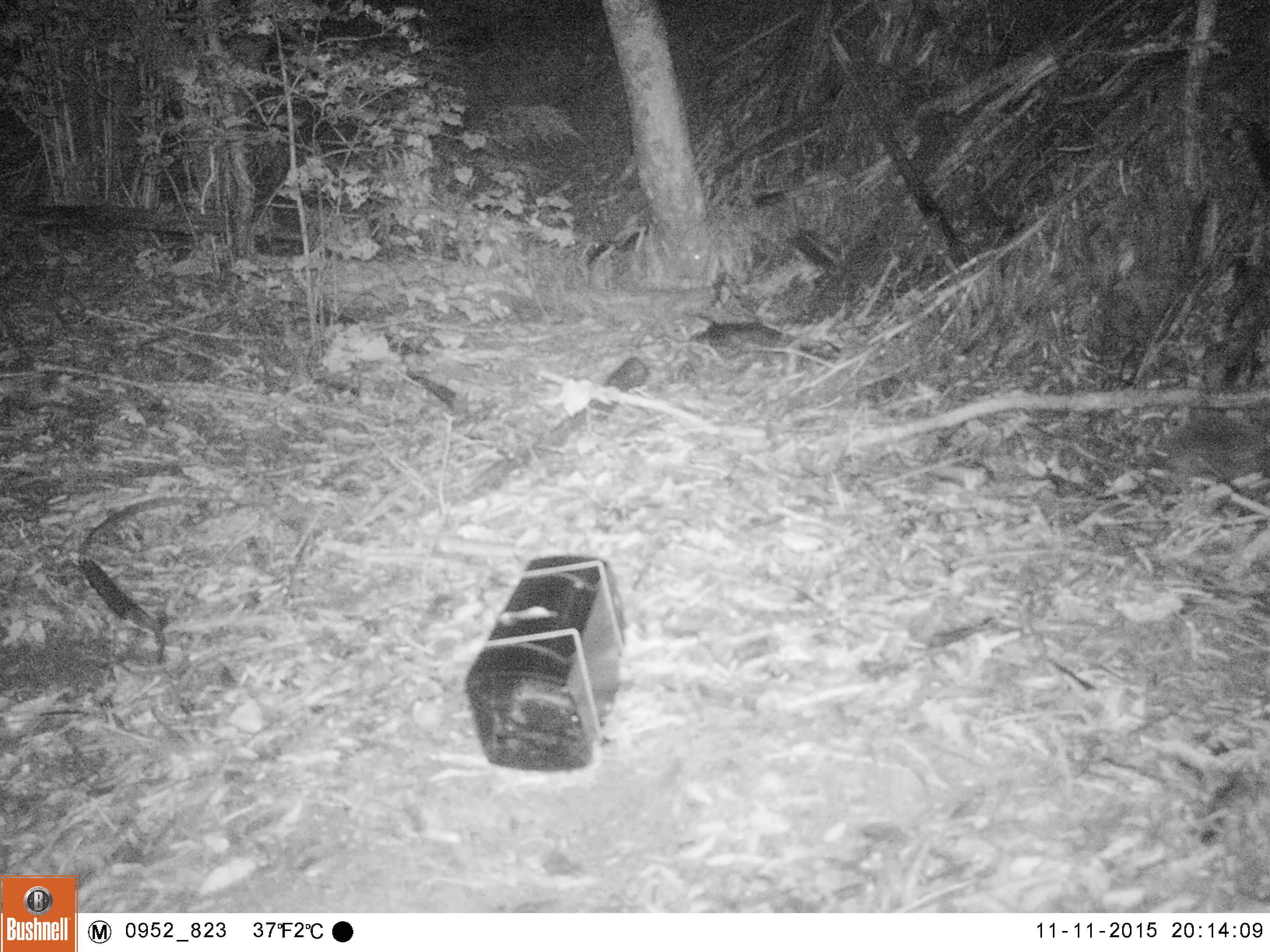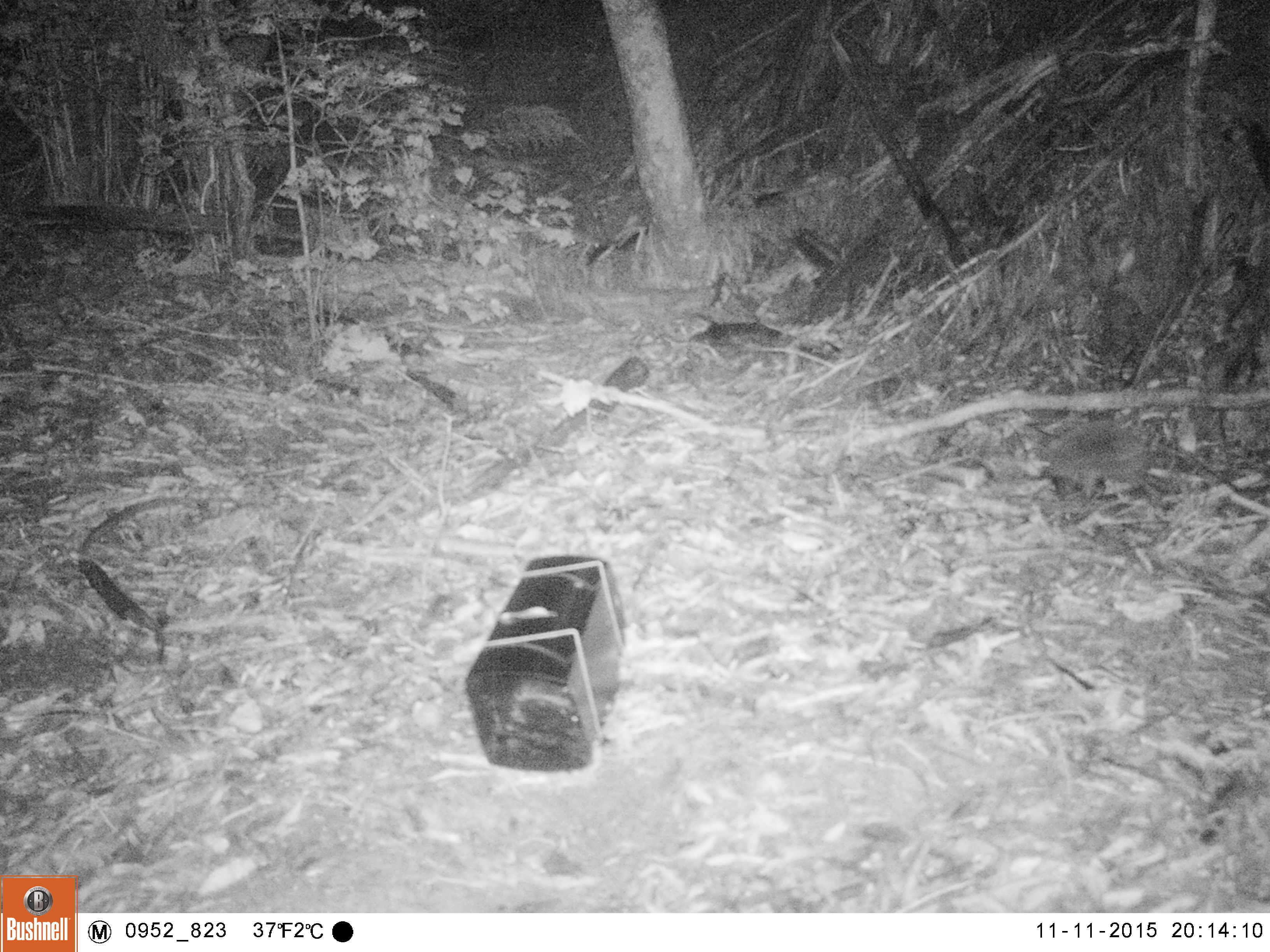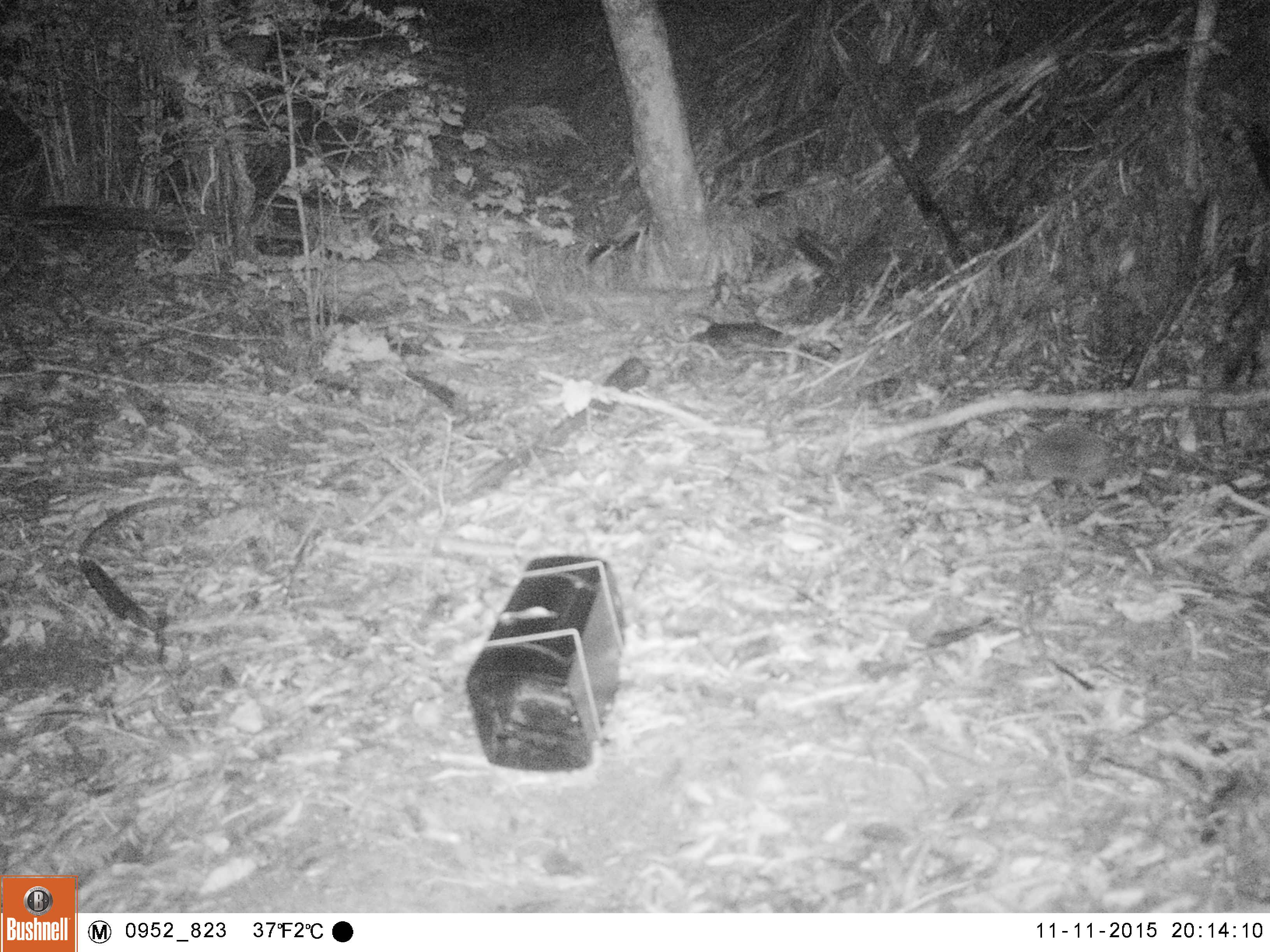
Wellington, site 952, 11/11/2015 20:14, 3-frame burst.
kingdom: Animalia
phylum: Chordata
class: Mammalia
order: Eulipotyphla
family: Erinaceidae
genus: Erinaceus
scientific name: Erinaceus europaeus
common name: hedgehog